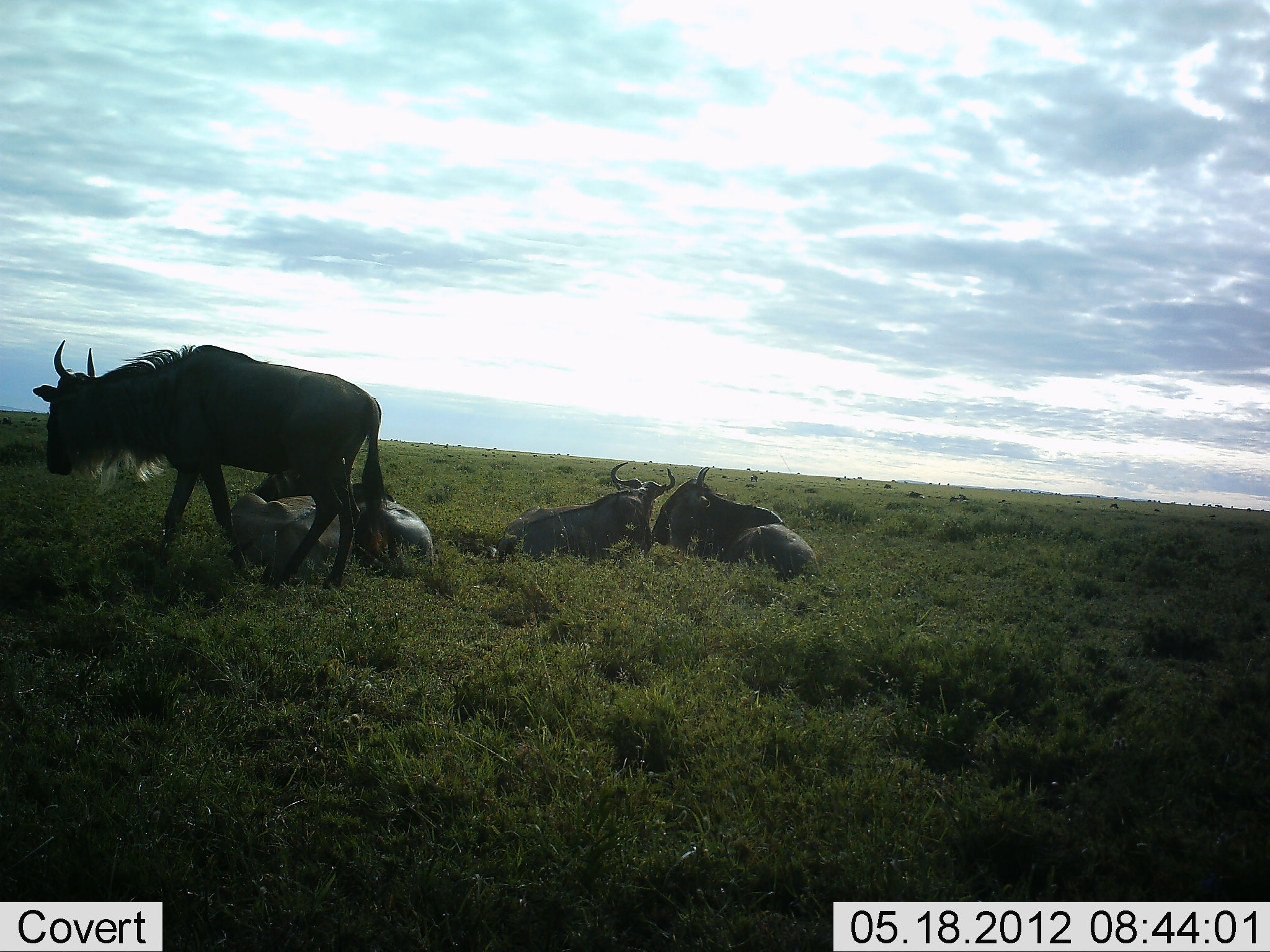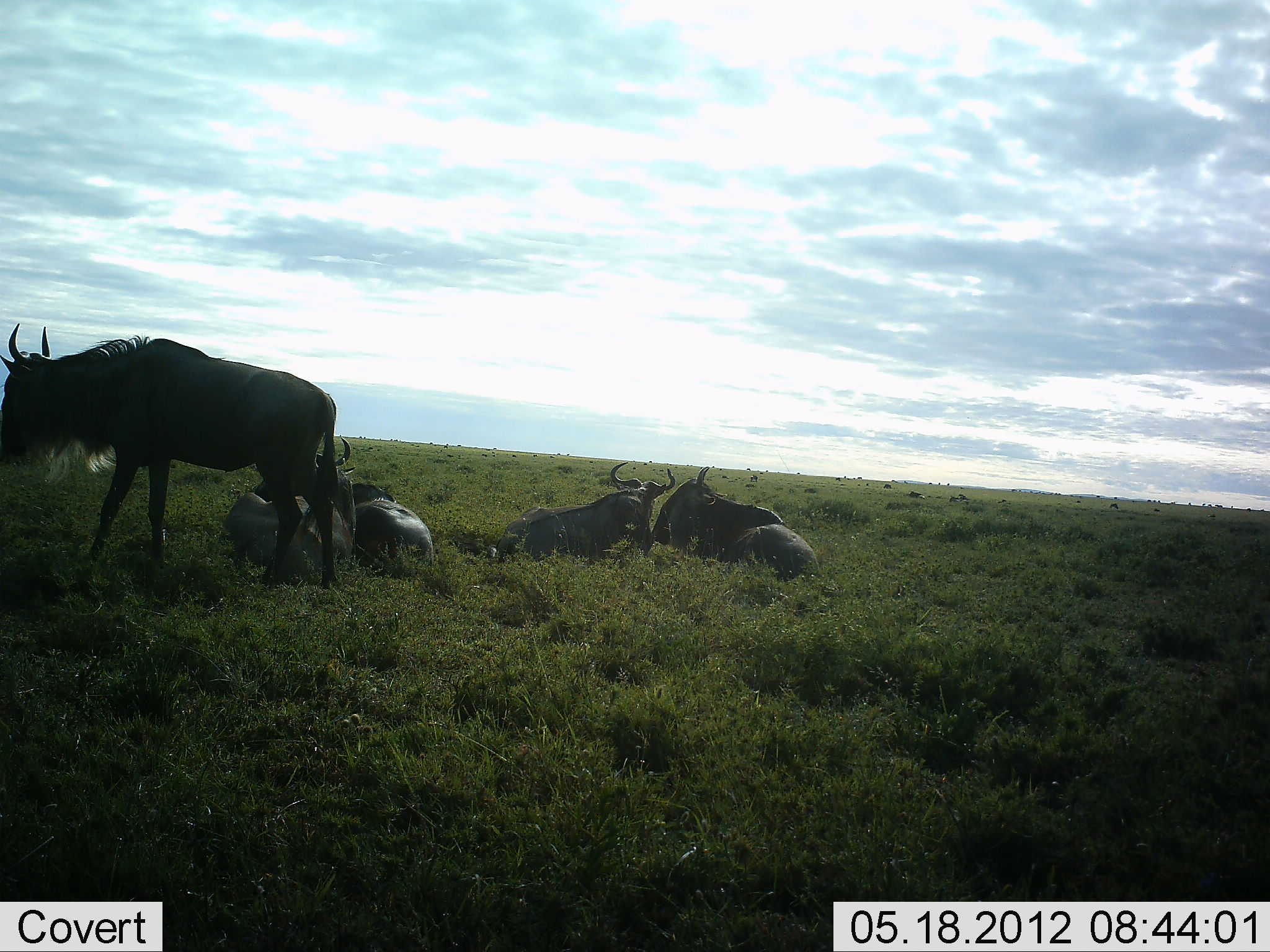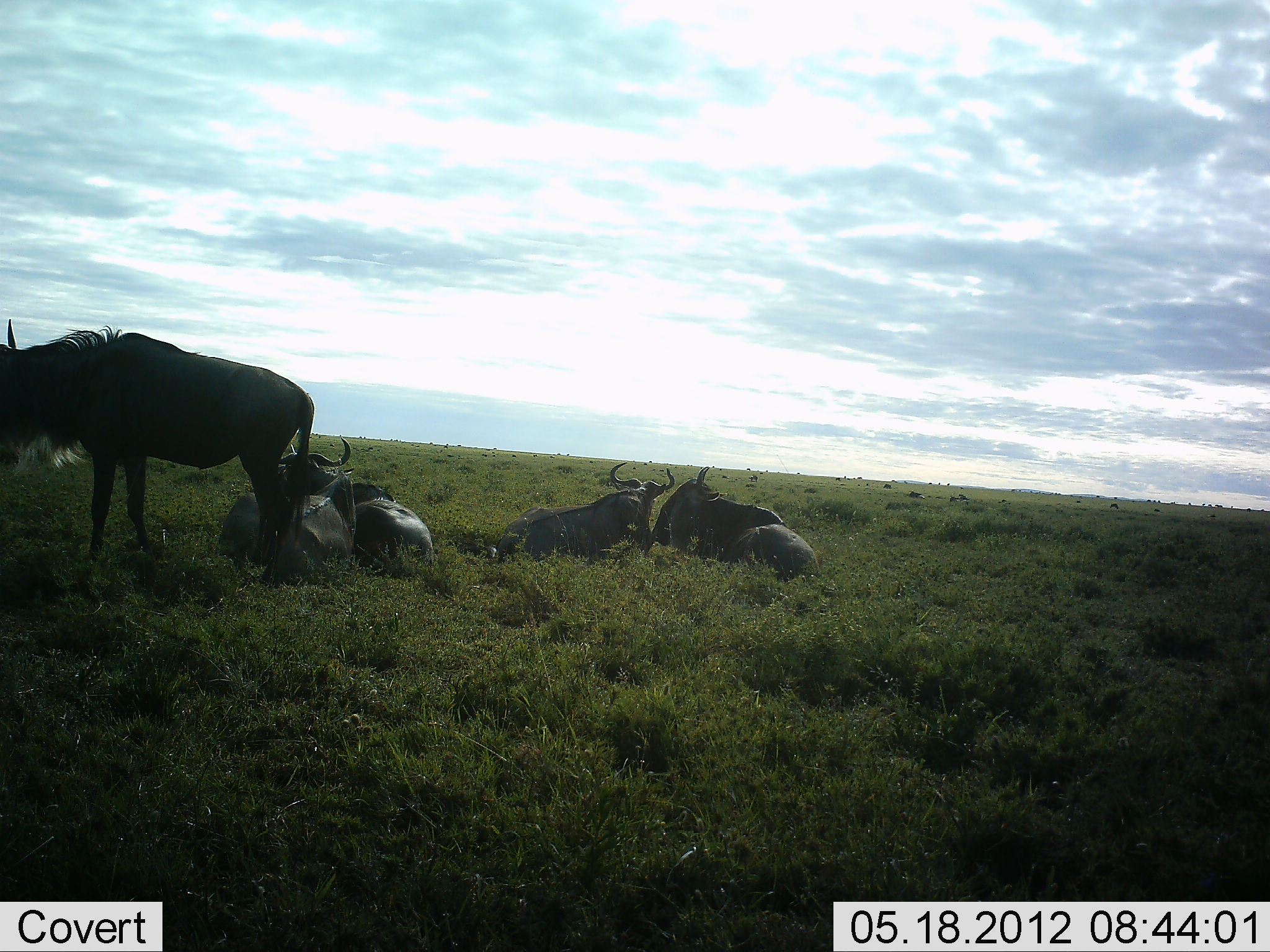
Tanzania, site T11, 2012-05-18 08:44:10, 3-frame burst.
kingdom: Animalia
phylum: Chordata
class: Mammalia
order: Artiodactyla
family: Bovidae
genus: Connochaetes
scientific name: Connochaetes taurinus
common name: blue wildebeest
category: wildebeest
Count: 5.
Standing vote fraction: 30%.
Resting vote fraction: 100%.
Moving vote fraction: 70%.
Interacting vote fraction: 0%.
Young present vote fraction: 0%.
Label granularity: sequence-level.